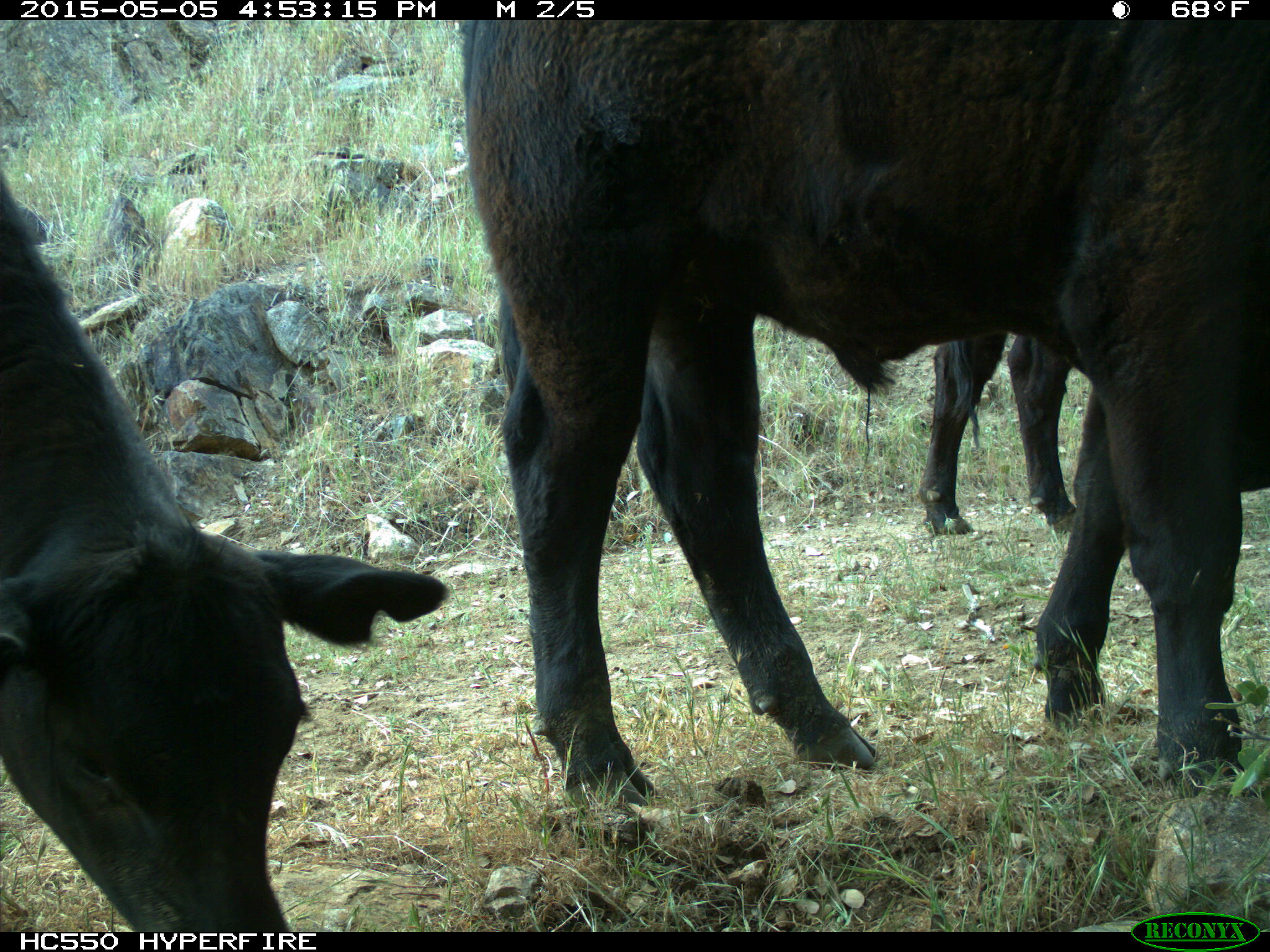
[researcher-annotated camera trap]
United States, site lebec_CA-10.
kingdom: Animalia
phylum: Chordata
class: Mammalia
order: Artiodactyla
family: Bovidae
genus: Bos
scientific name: Bos taurus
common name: domestic cow